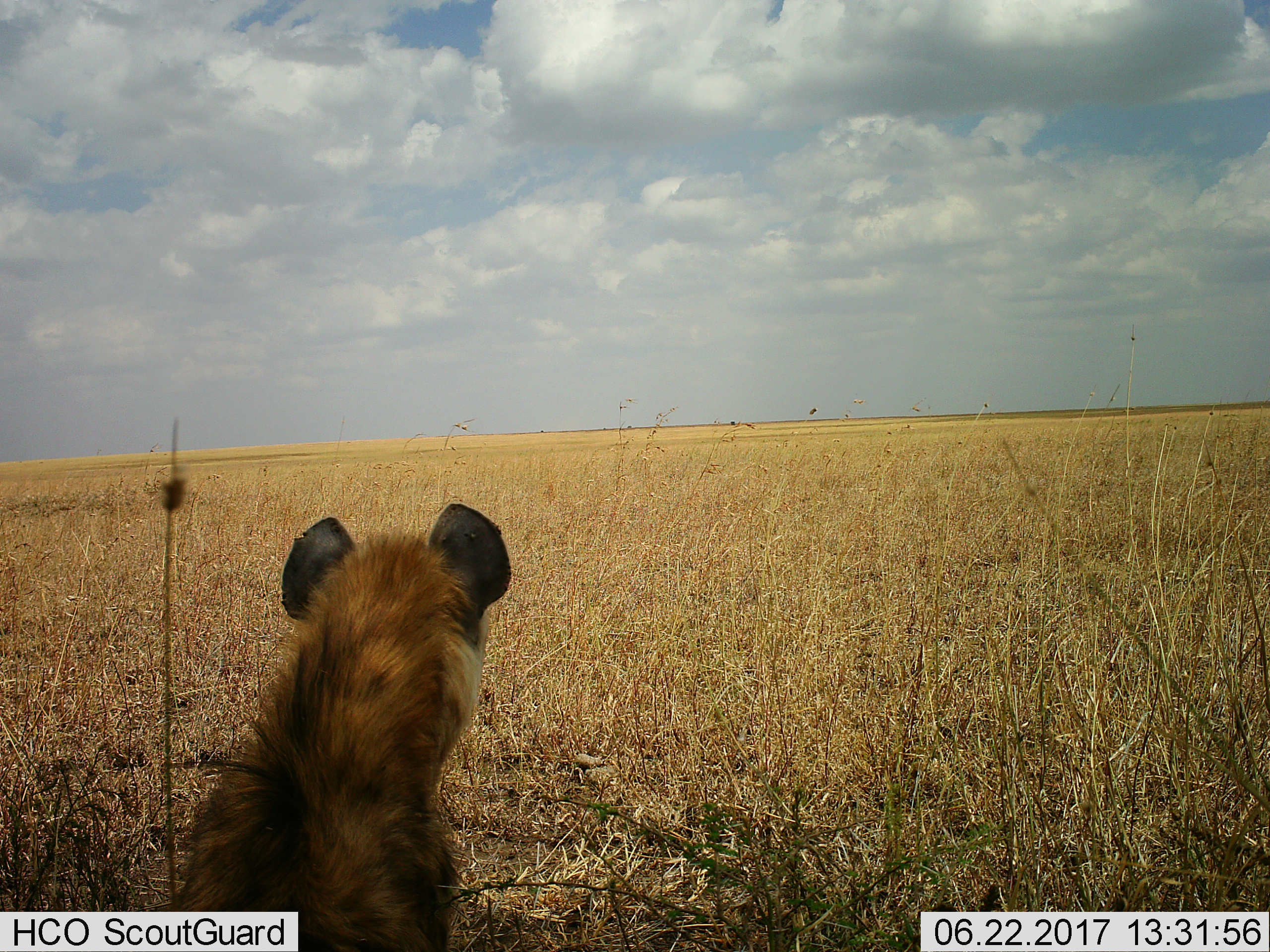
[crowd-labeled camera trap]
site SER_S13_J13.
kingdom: Animalia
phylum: Chordata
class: Mammalia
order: Carnivora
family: Hyaenidae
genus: Crocuta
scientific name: Crocuta crocuta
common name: spotted hyena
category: hyenaspotted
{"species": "hyenaspotted (spotted hyena) (Crocuta crocuta)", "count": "1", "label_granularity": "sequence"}